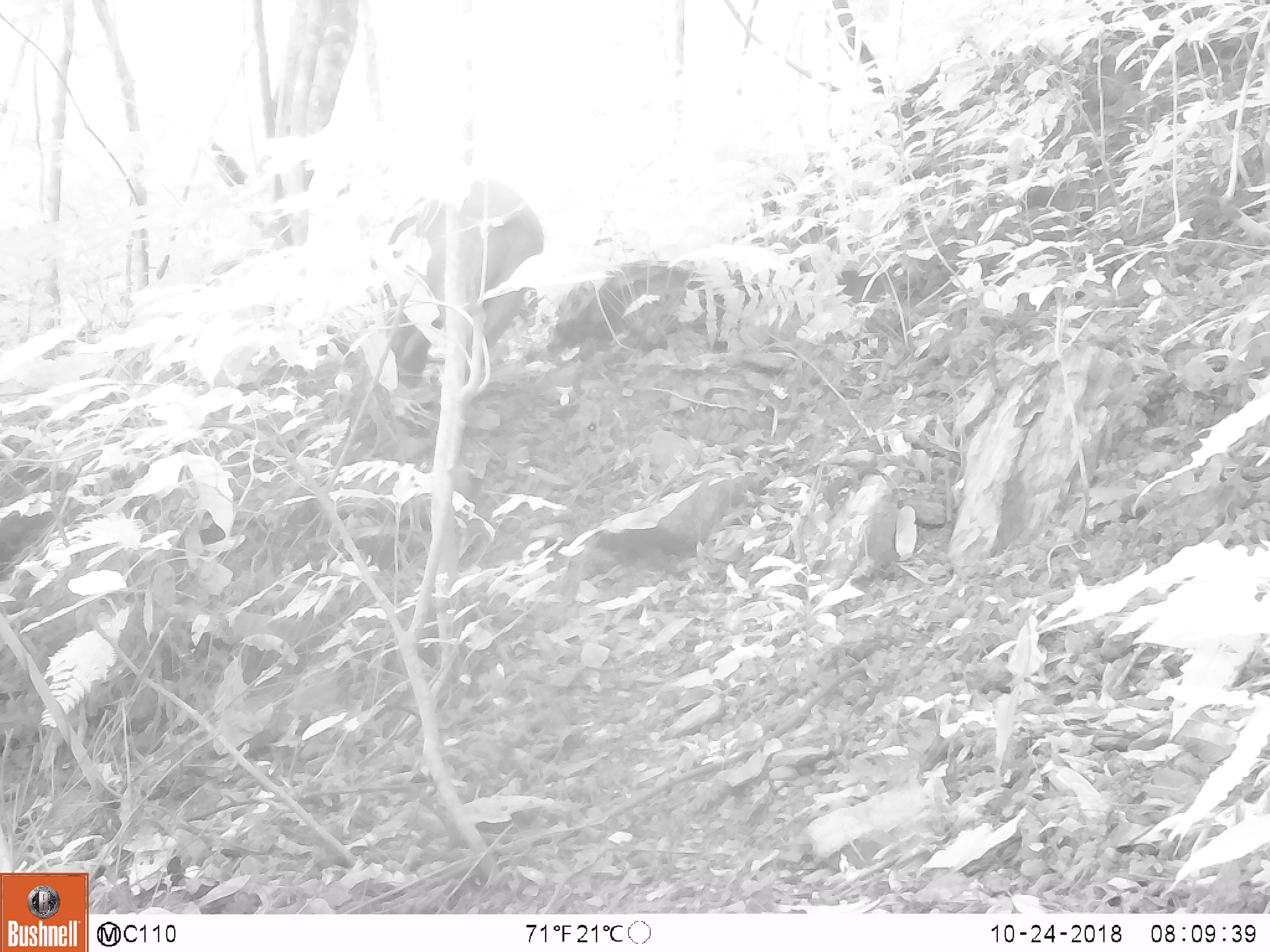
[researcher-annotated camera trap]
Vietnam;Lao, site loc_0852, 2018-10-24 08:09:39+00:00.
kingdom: Animalia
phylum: Chordata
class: Mammalia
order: Artiodactyla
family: Suidae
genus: Sus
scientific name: Sus scrofa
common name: eurasian wild pig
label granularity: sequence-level